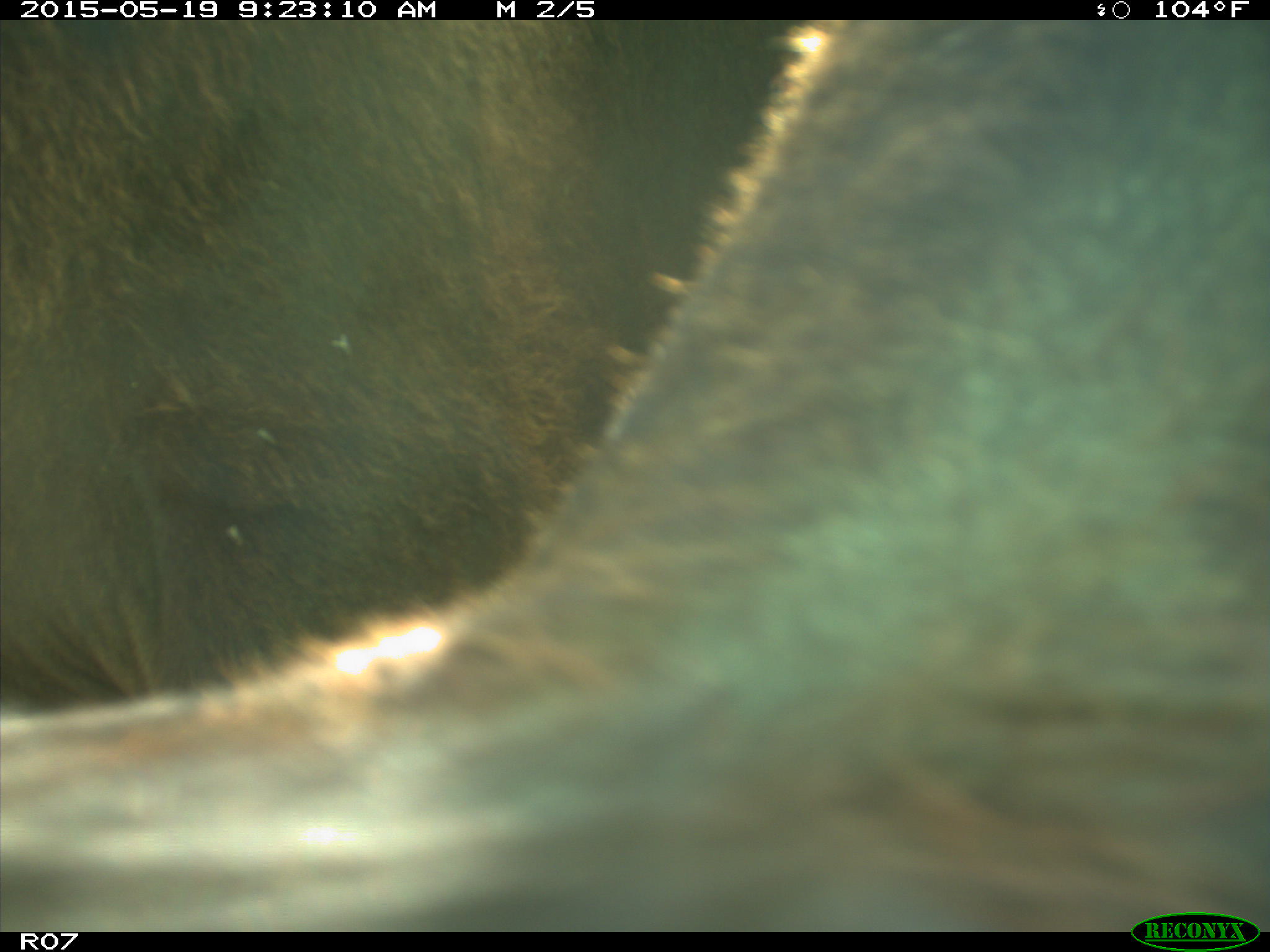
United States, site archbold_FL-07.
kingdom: Animalia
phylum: Chordata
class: Mammalia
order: Artiodactyla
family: Bovidae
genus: Bos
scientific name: Bos taurus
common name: domestic cow